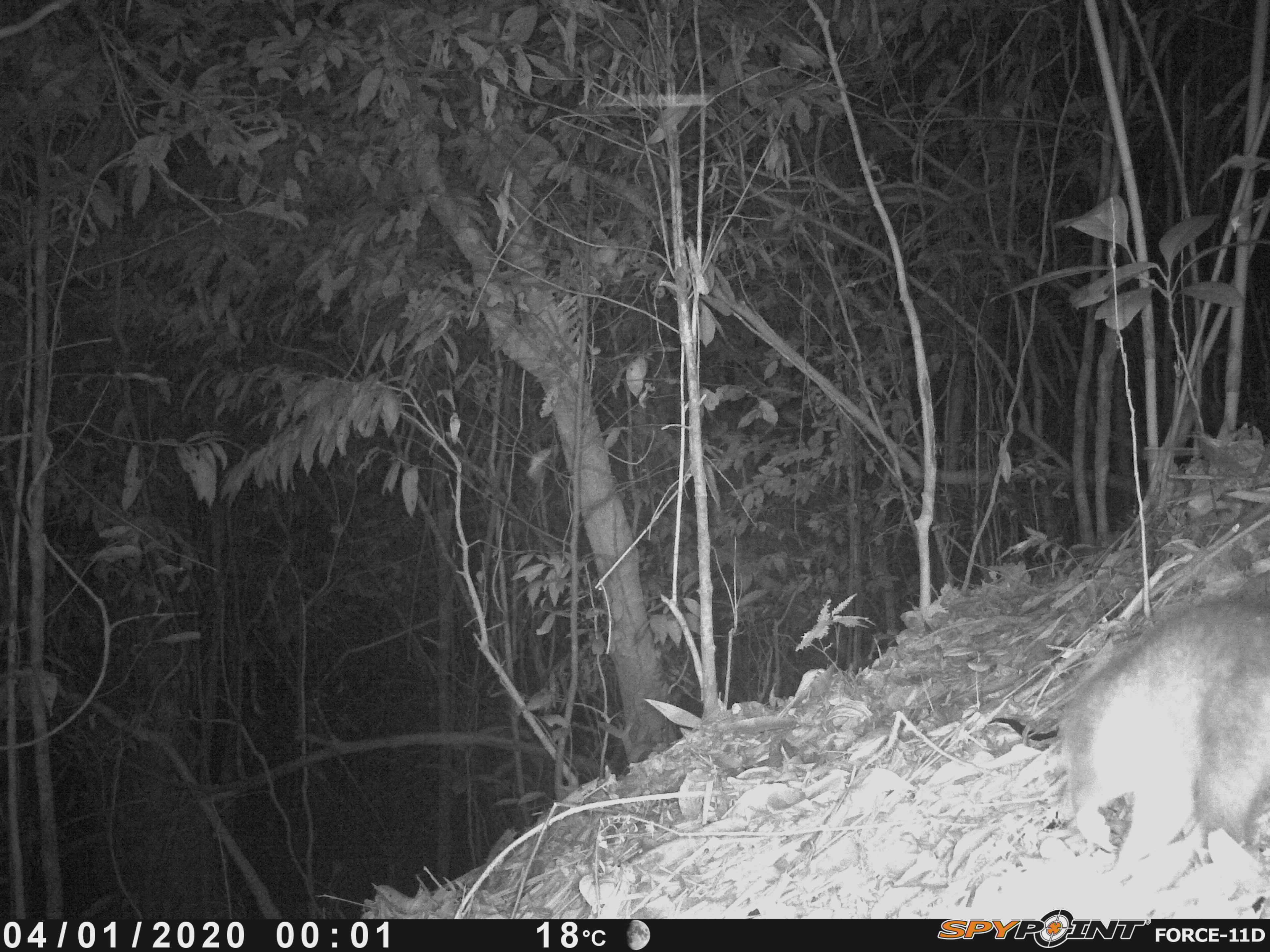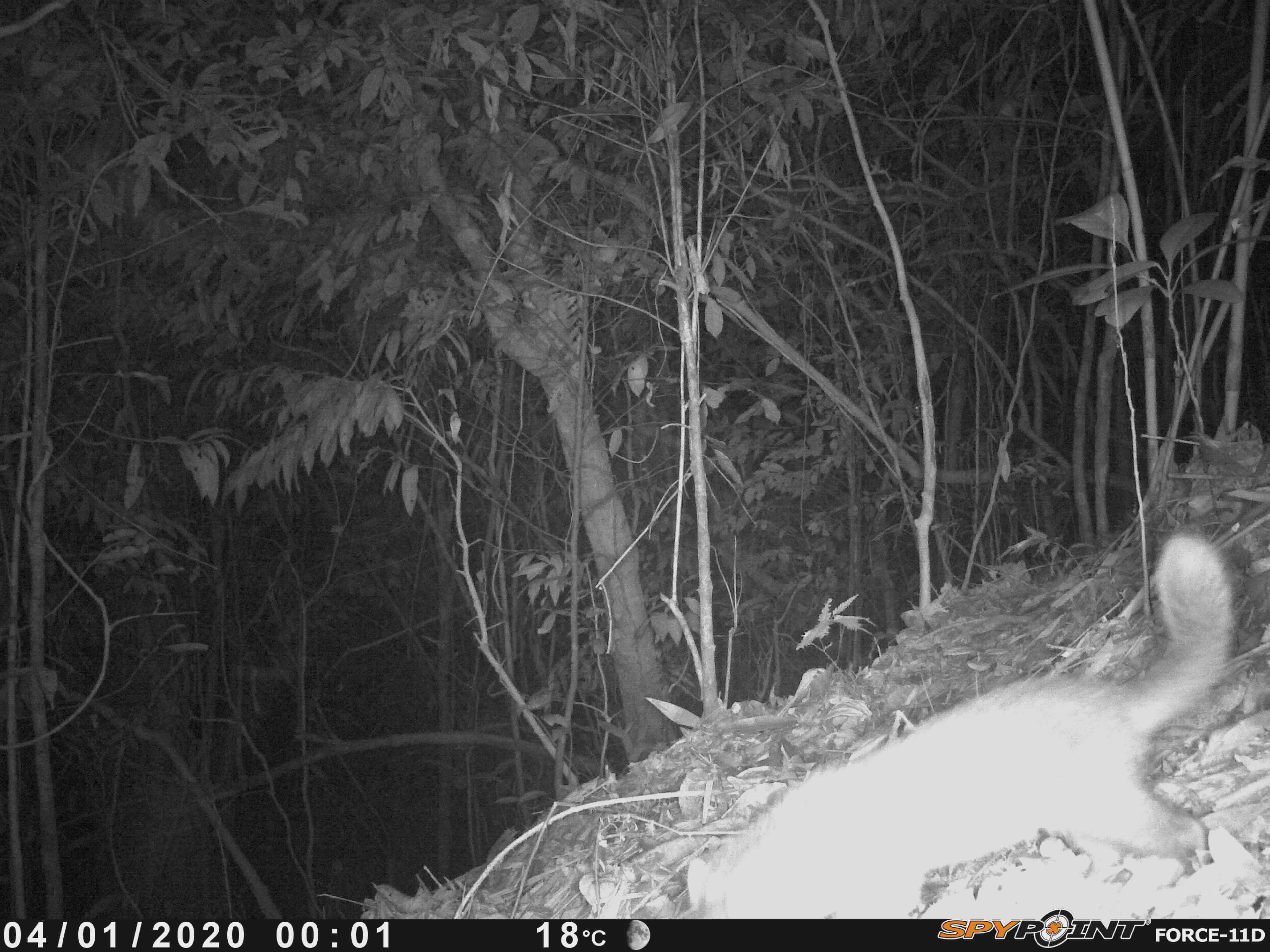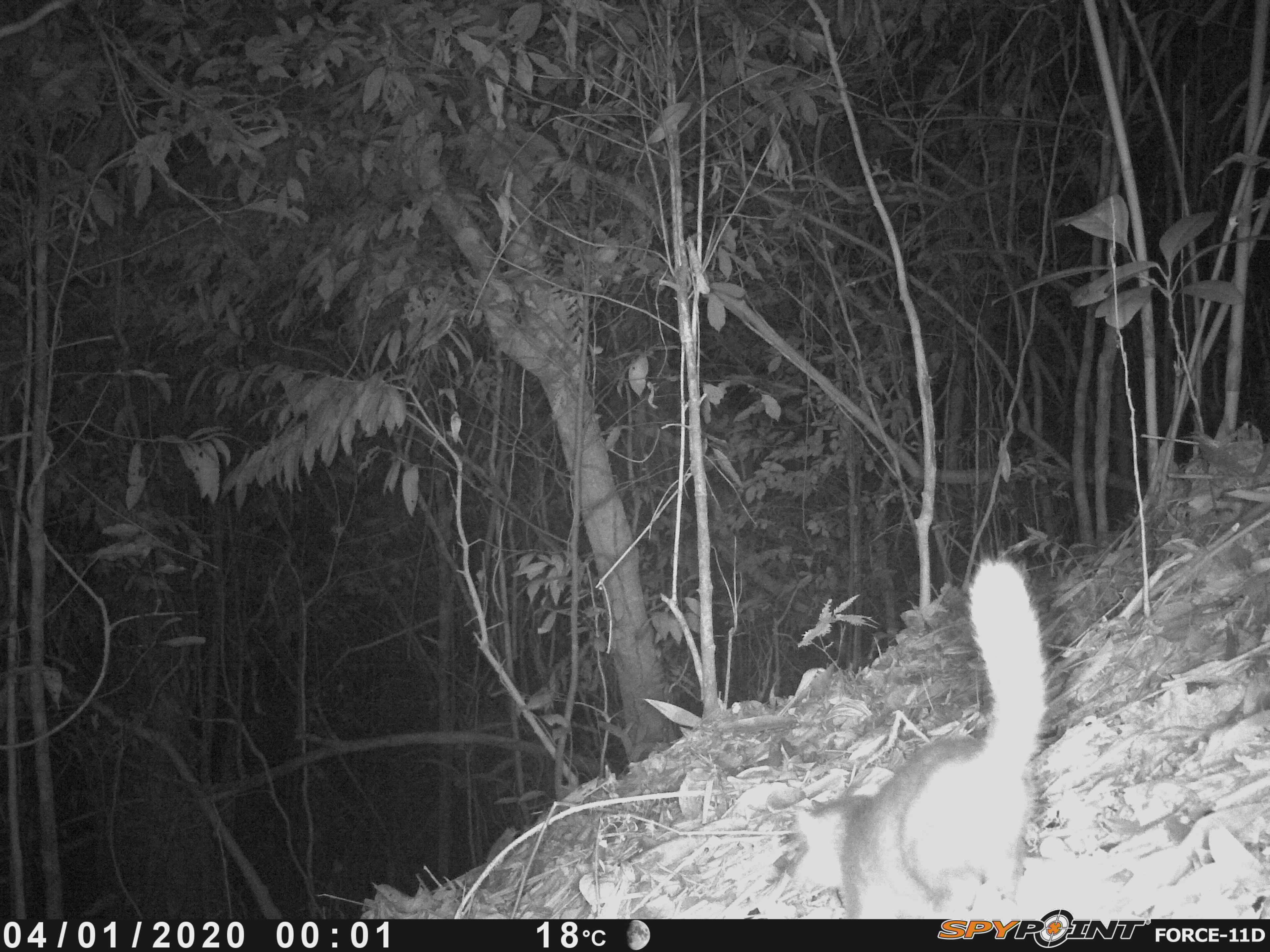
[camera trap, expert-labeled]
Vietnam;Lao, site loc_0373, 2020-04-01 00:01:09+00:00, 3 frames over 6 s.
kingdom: Animalia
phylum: Chordata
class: Mammalia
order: Carnivora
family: Mustelidae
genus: Melogale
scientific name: Melogale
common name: ferret badger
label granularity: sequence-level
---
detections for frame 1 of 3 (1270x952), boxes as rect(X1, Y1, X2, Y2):
ferret badger: rect(1049, 579, 1267, 890)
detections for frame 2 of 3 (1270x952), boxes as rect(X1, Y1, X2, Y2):
ferret badger: rect(681, 528, 1241, 915)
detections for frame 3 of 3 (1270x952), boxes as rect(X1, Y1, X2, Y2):
ferret badger: rect(782, 554, 1051, 919)